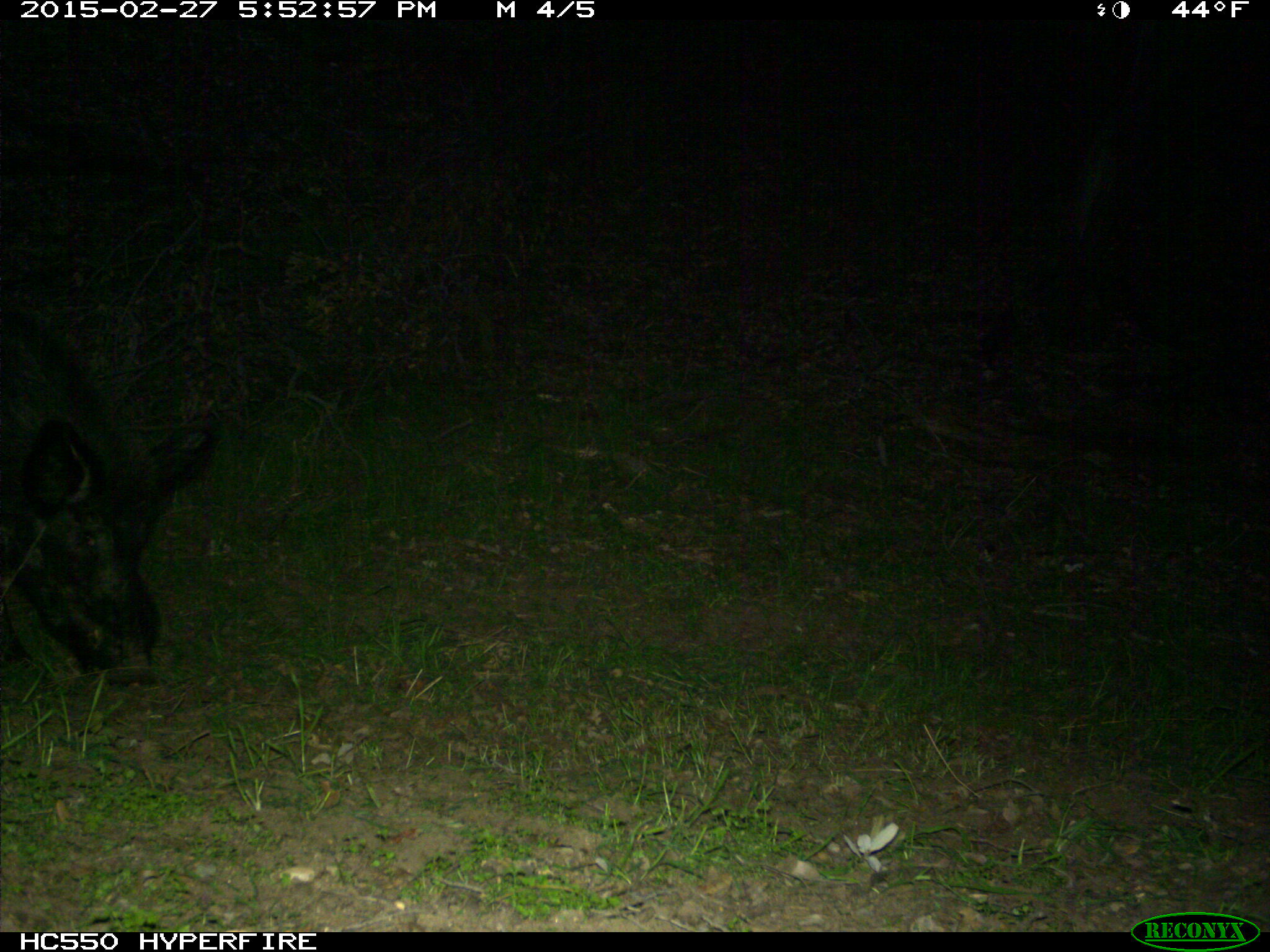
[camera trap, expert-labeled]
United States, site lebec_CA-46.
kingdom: Animalia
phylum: Chordata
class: Mammalia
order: Artiodactyla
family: Suidae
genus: Sus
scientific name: Sus scrofa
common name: wild boar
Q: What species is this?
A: Sus scrofa (wild boar).